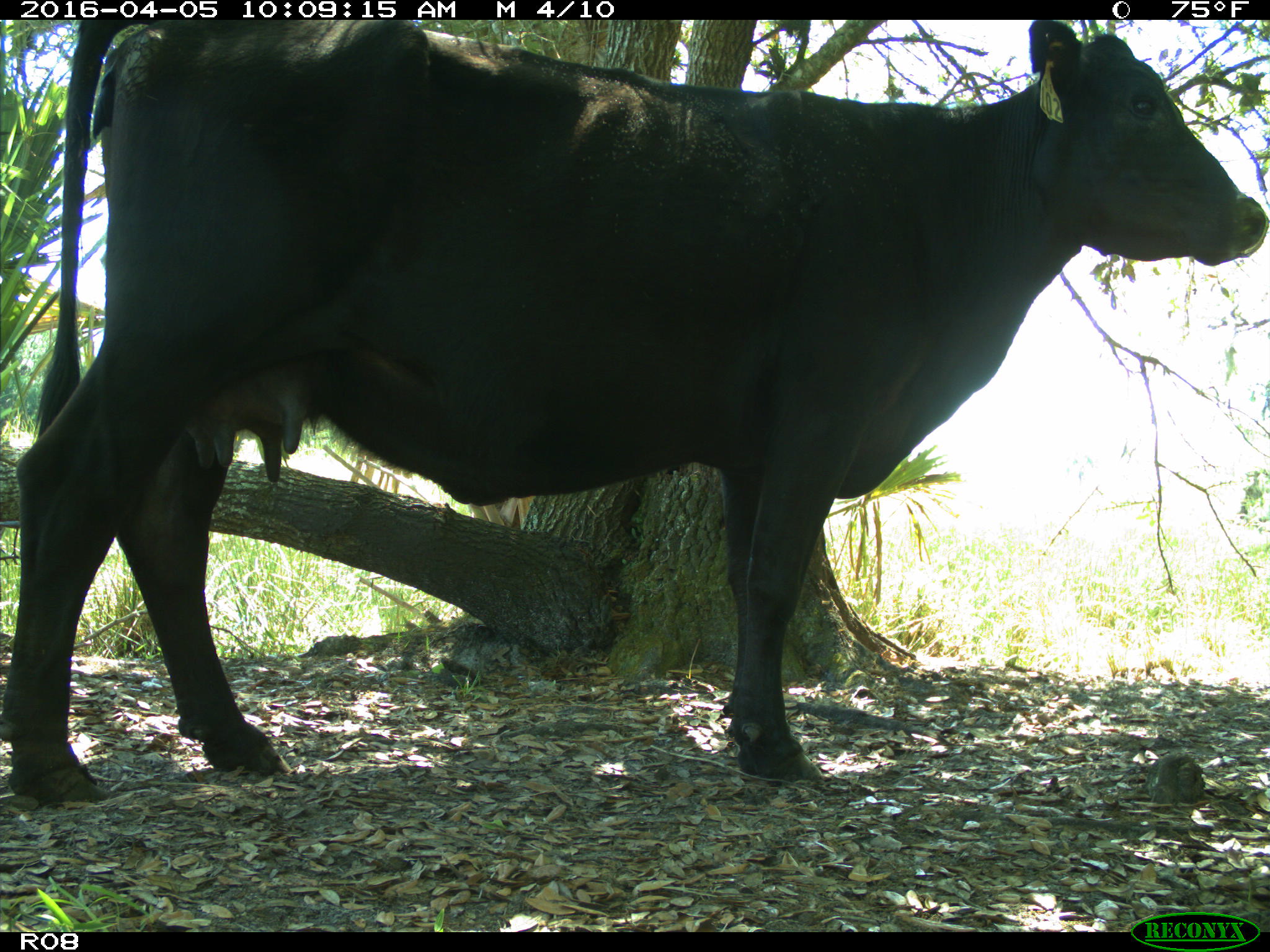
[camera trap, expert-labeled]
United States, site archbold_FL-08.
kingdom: Animalia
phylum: Chordata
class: Mammalia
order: Artiodactyla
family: Bovidae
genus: Bos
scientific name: Bos taurus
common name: domestic cow